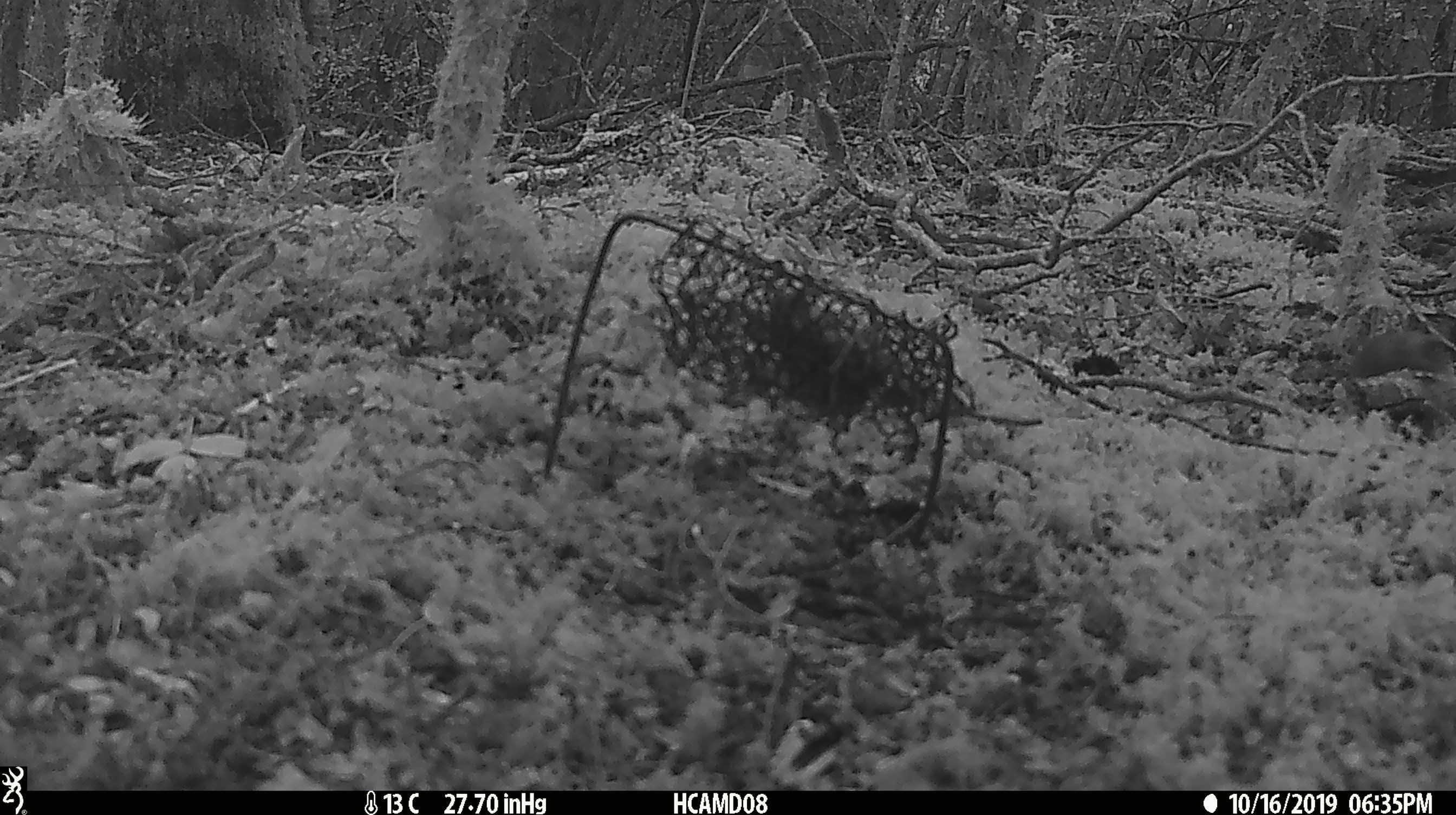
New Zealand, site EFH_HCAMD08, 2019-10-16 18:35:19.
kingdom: Animalia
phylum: Chordata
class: Mammalia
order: Rodentia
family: Muridae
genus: Mus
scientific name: Mus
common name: mouse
Mouse (Mus).